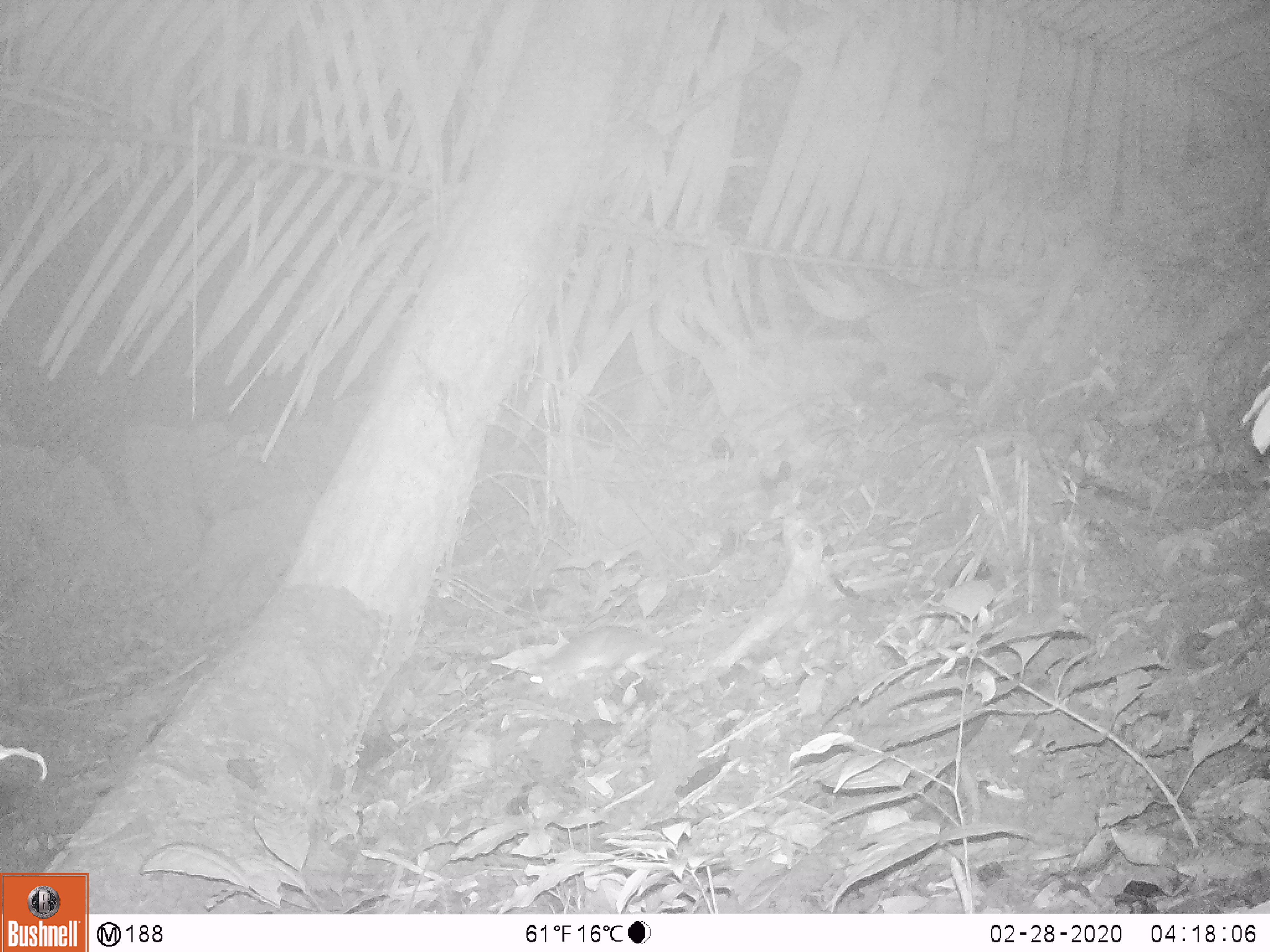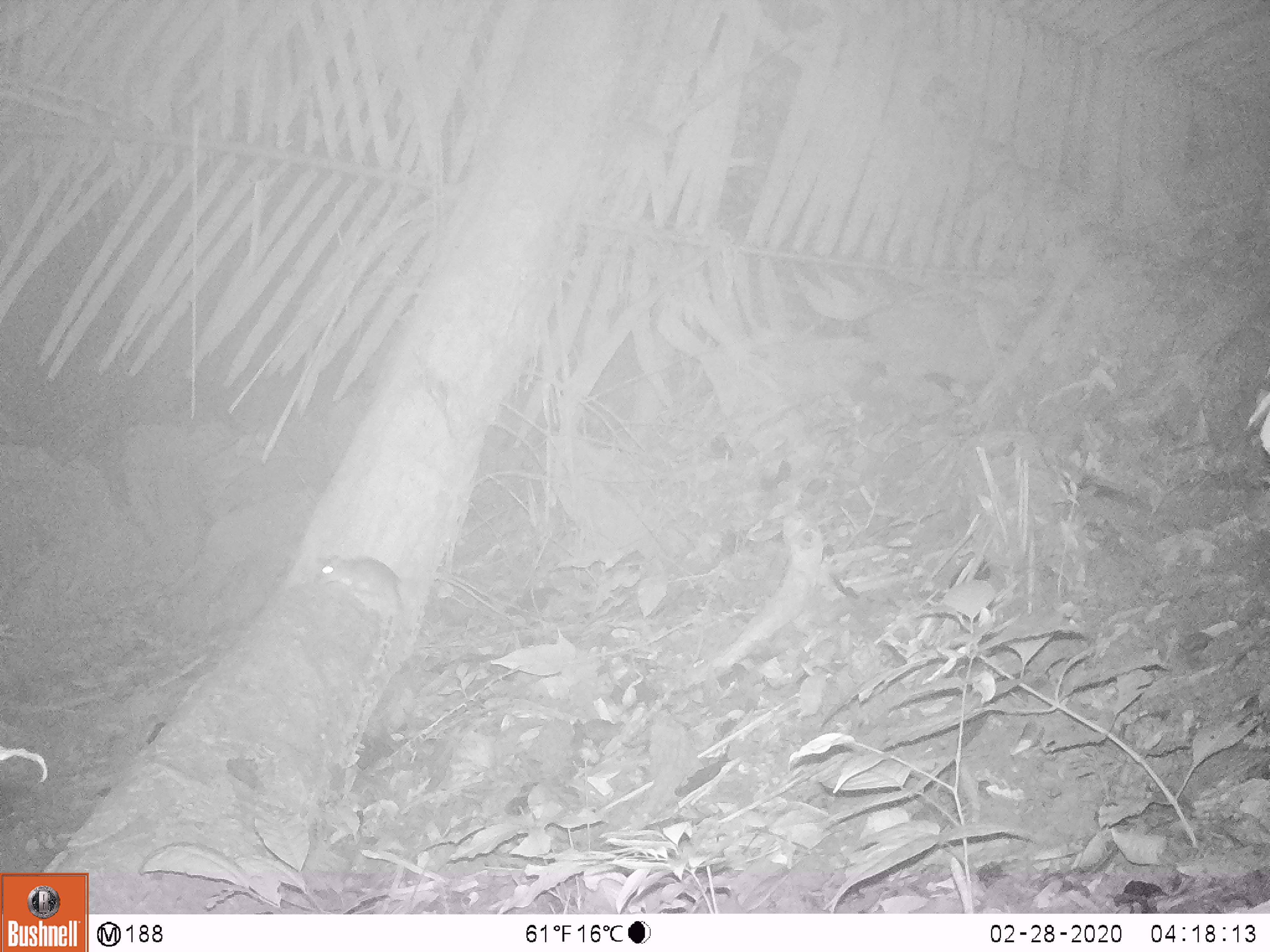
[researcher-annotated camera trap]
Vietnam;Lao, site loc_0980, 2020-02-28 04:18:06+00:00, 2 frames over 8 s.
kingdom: Animalia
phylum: Chordata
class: Mammalia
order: Rodentia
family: Muridae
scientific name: Muridae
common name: old-world mice and rats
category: unidentified murid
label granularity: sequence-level